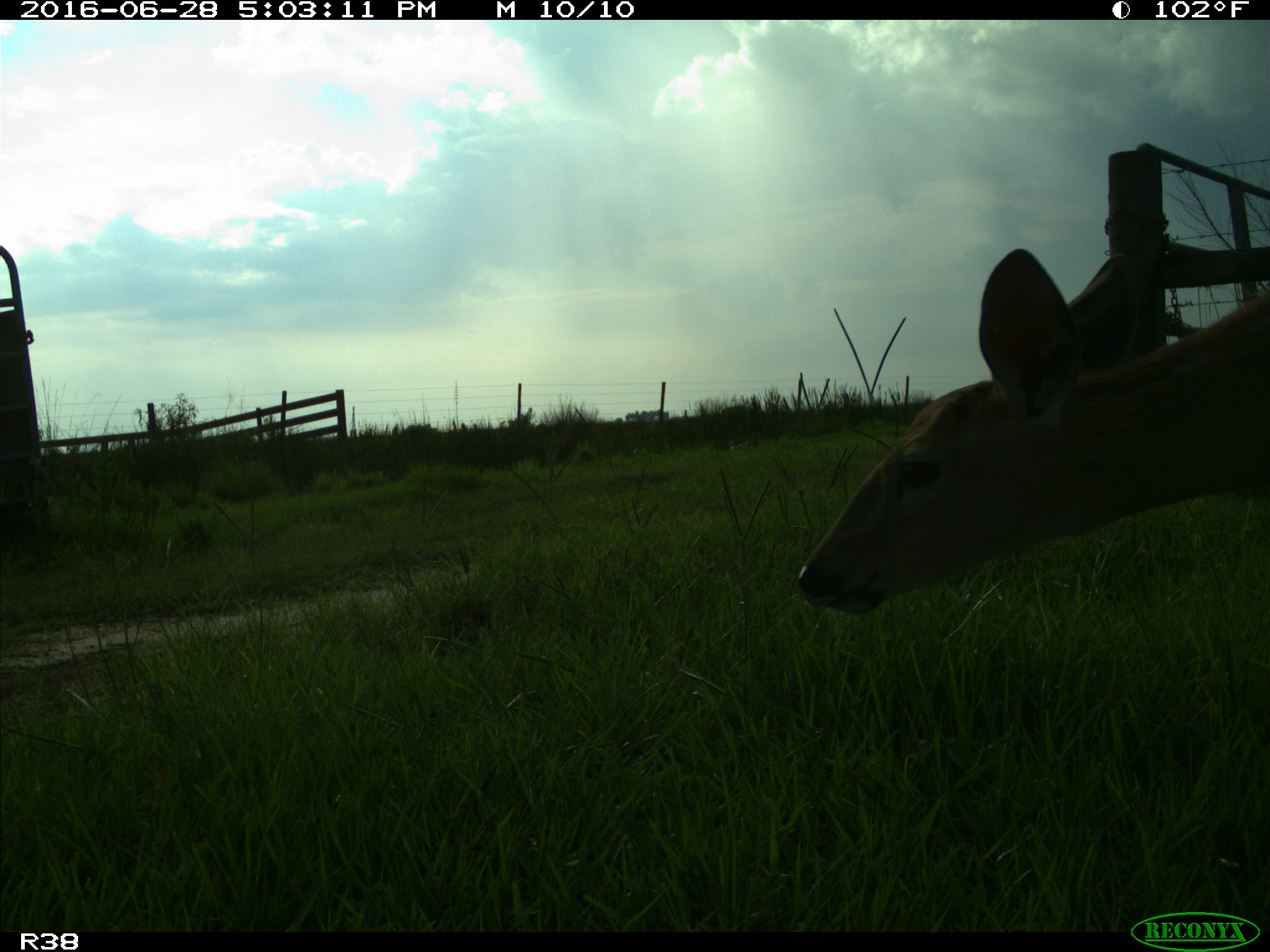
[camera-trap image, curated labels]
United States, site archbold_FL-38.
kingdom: Animalia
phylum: Chordata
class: Mammalia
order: Artiodactyla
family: Cervidae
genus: Odocoileus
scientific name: Odocoileus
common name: deer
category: unidentified deer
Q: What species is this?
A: Unidentified deer (deer) (Odocoileus).